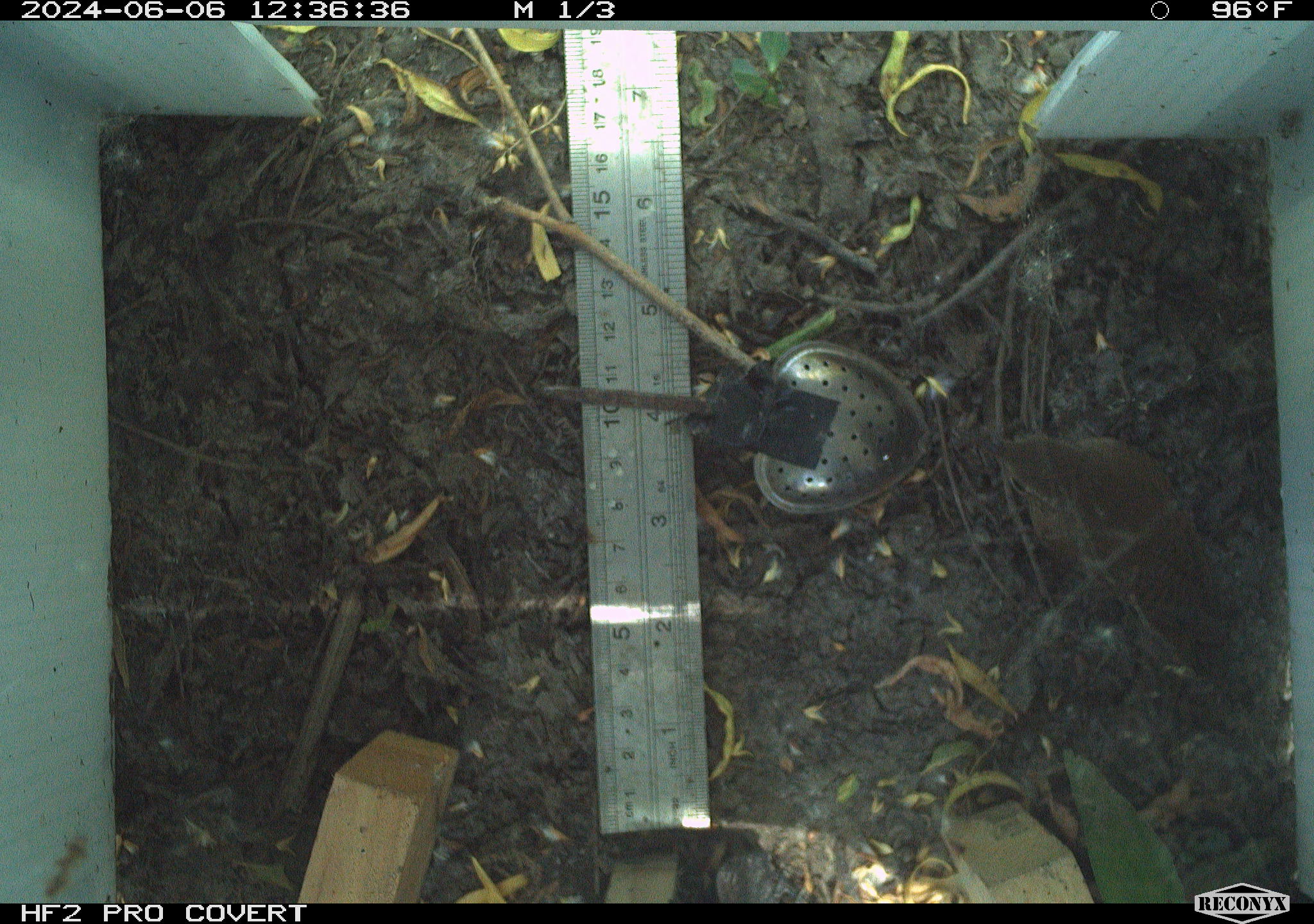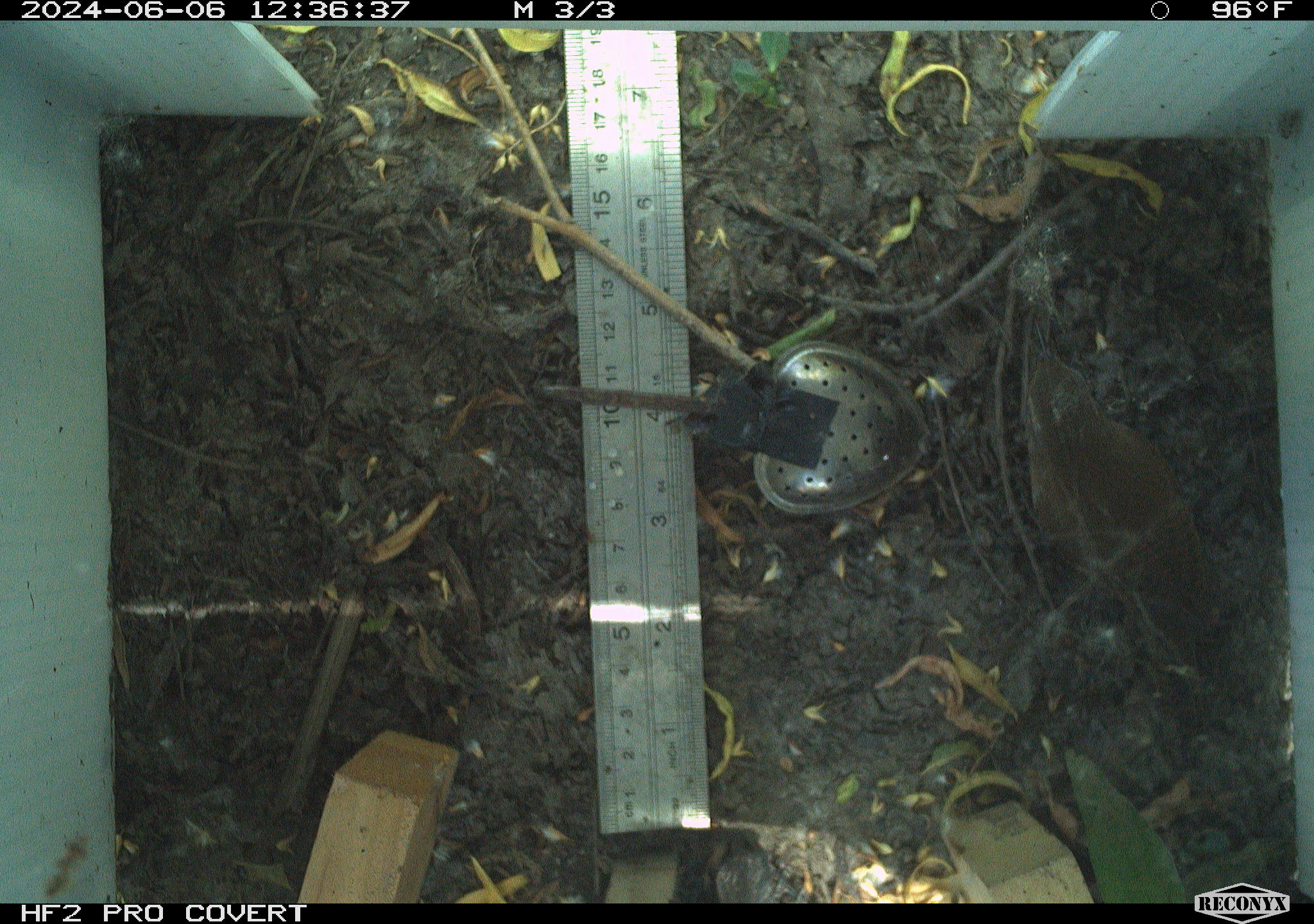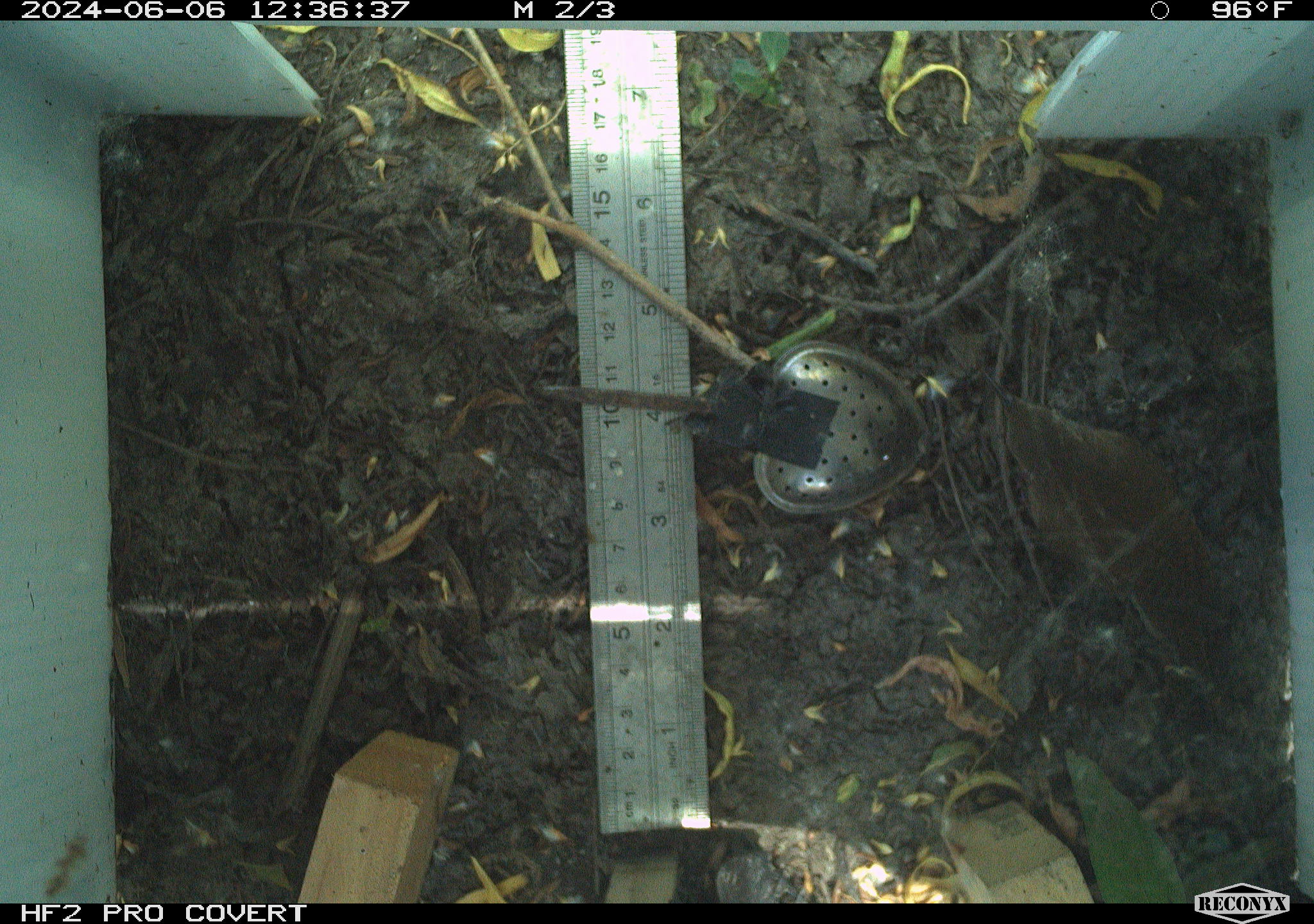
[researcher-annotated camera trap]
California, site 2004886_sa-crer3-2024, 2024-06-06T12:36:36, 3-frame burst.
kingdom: Animalia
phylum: Chordata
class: Aves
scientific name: Aves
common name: bird